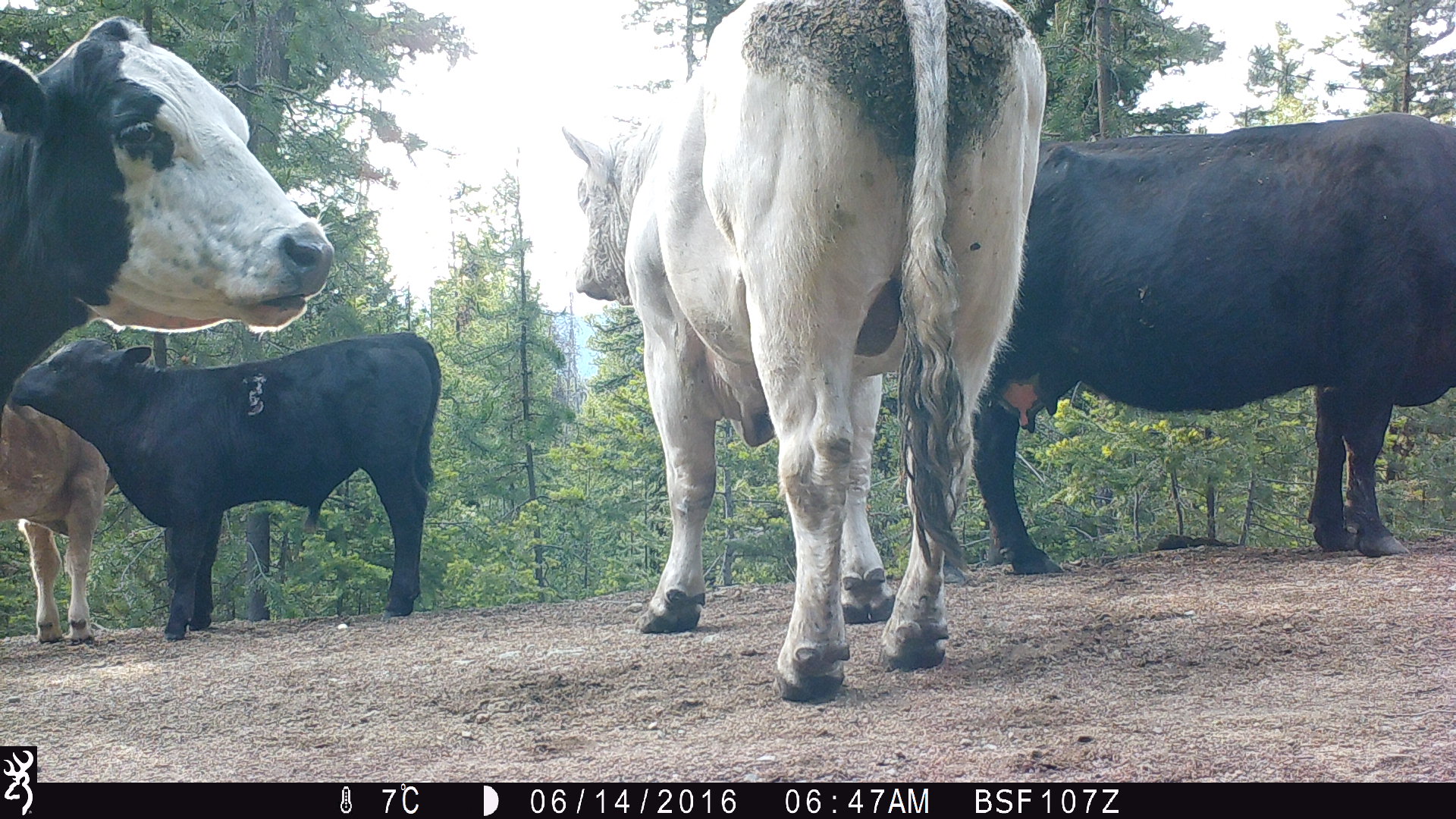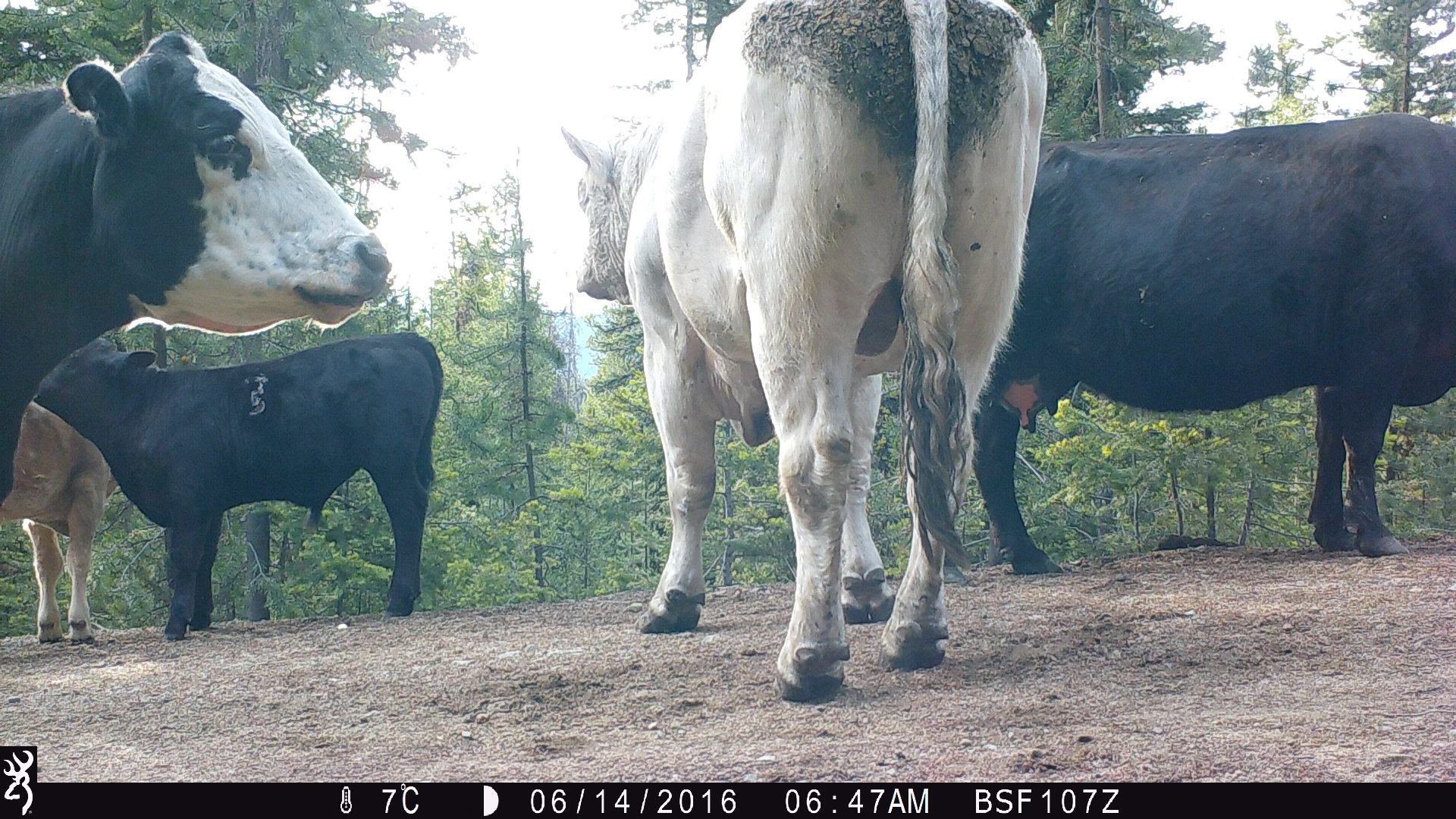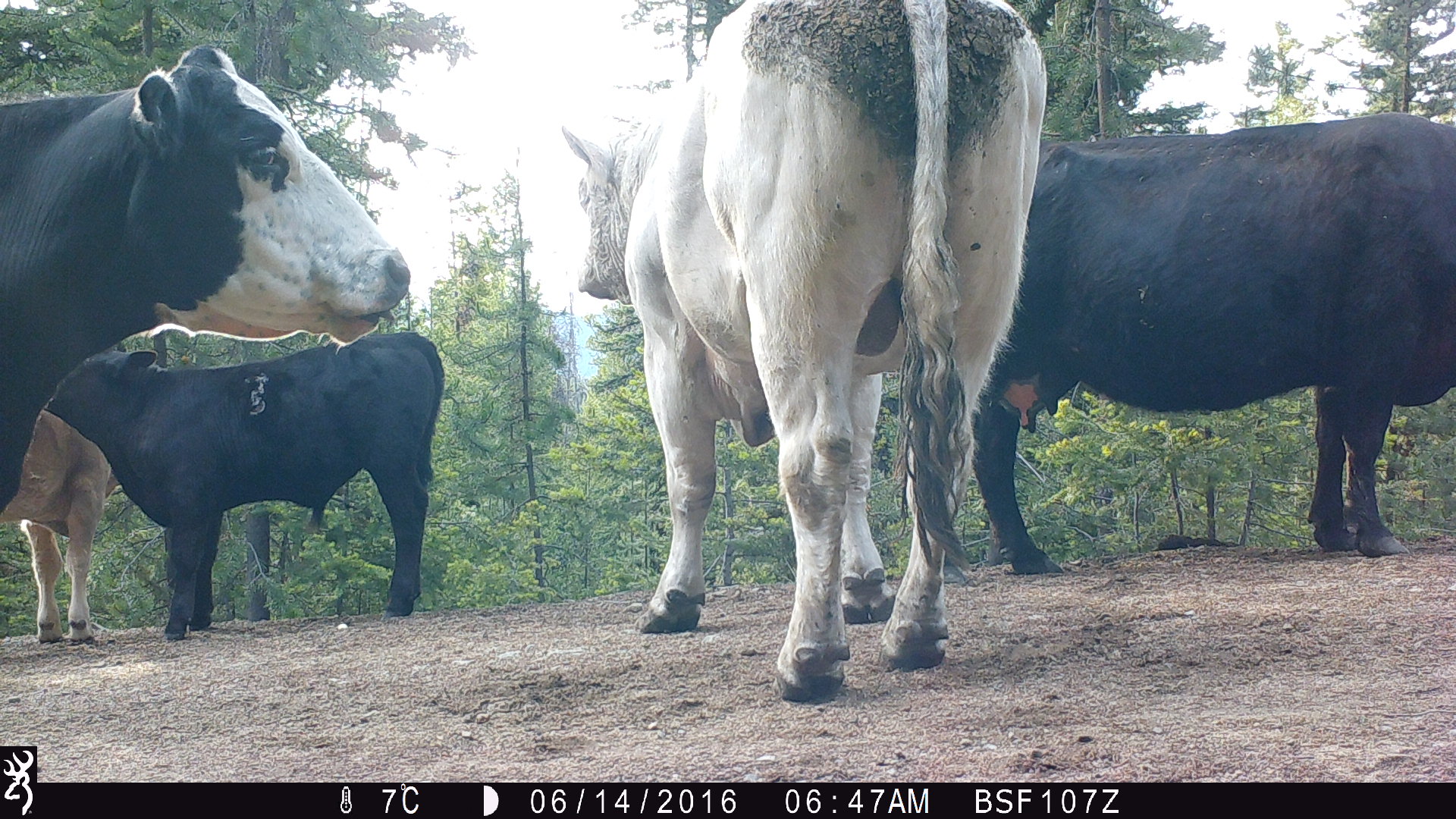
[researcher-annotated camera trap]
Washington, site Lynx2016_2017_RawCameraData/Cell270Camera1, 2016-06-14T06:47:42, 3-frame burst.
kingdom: Animalia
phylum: Chordata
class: Mammalia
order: Artiodactyla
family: Bovidae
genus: Bos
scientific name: Bos taurus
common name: domestic cattle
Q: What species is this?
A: Domestic cattle (Bos taurus).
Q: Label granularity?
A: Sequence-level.